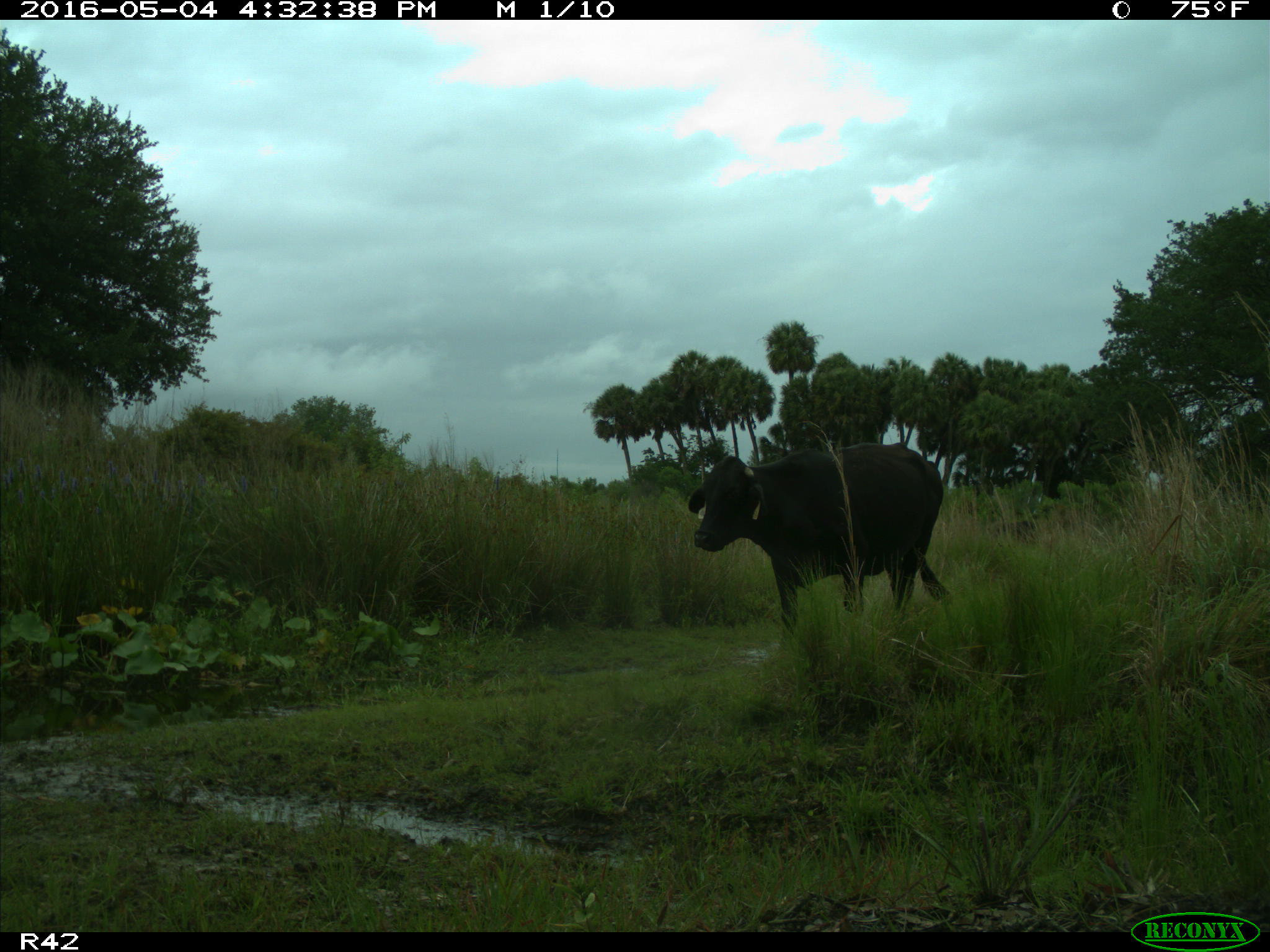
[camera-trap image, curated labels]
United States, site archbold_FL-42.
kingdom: Animalia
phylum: Chordata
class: Mammalia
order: Artiodactyla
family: Bovidae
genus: Bos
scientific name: Bos taurus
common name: domestic cow